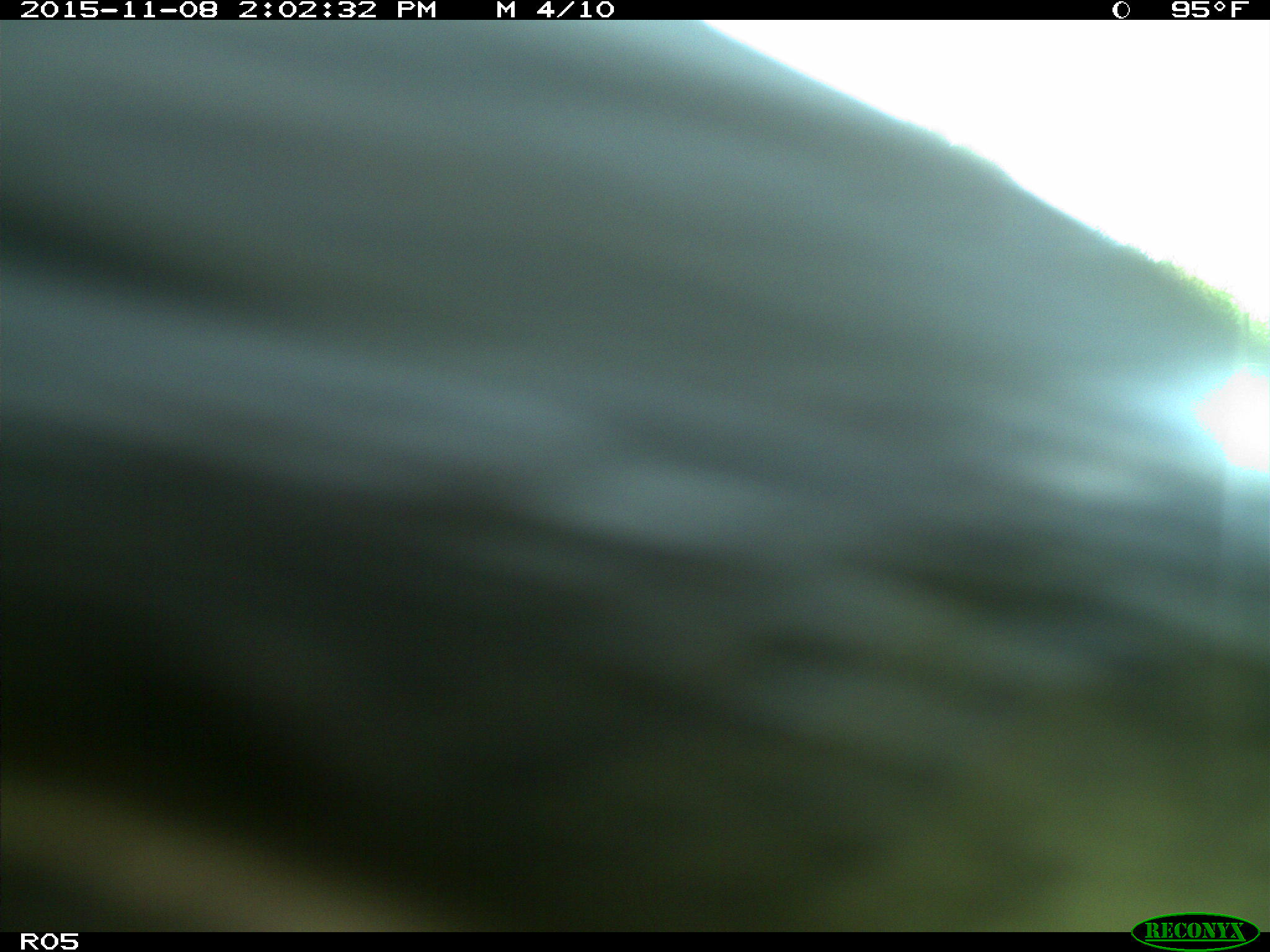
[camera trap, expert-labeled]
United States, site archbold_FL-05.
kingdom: Animalia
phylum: Chordata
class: Mammalia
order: Artiodactyla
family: Bovidae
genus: Bos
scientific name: Bos taurus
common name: domestic cow